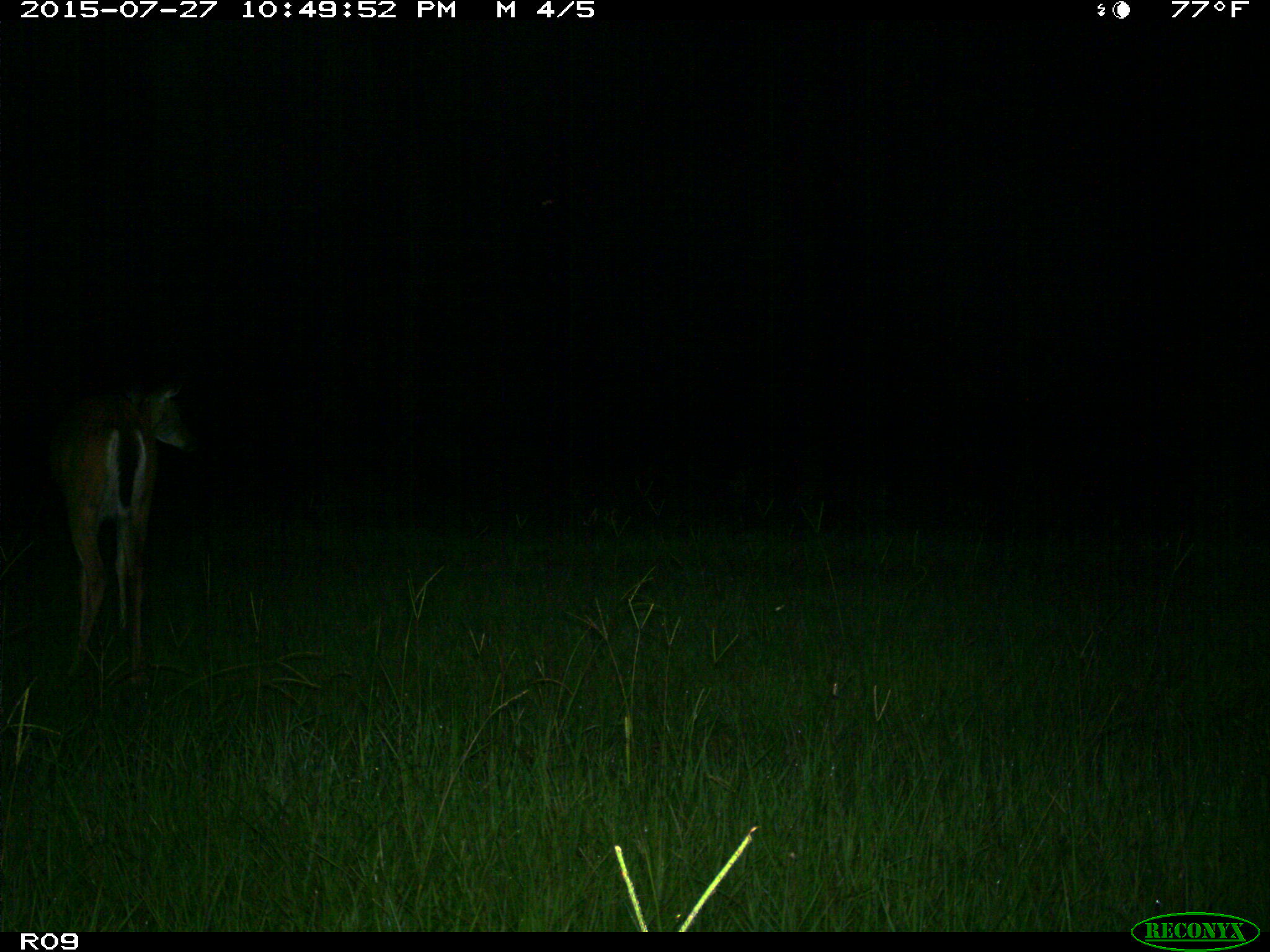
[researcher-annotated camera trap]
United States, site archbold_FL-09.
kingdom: Animalia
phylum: Chordata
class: Mammalia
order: Artiodactyla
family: Cervidae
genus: Odocoileus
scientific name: Odocoileus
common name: deer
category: unidentified deer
Unidentified deer (deer) (Odocoileus).